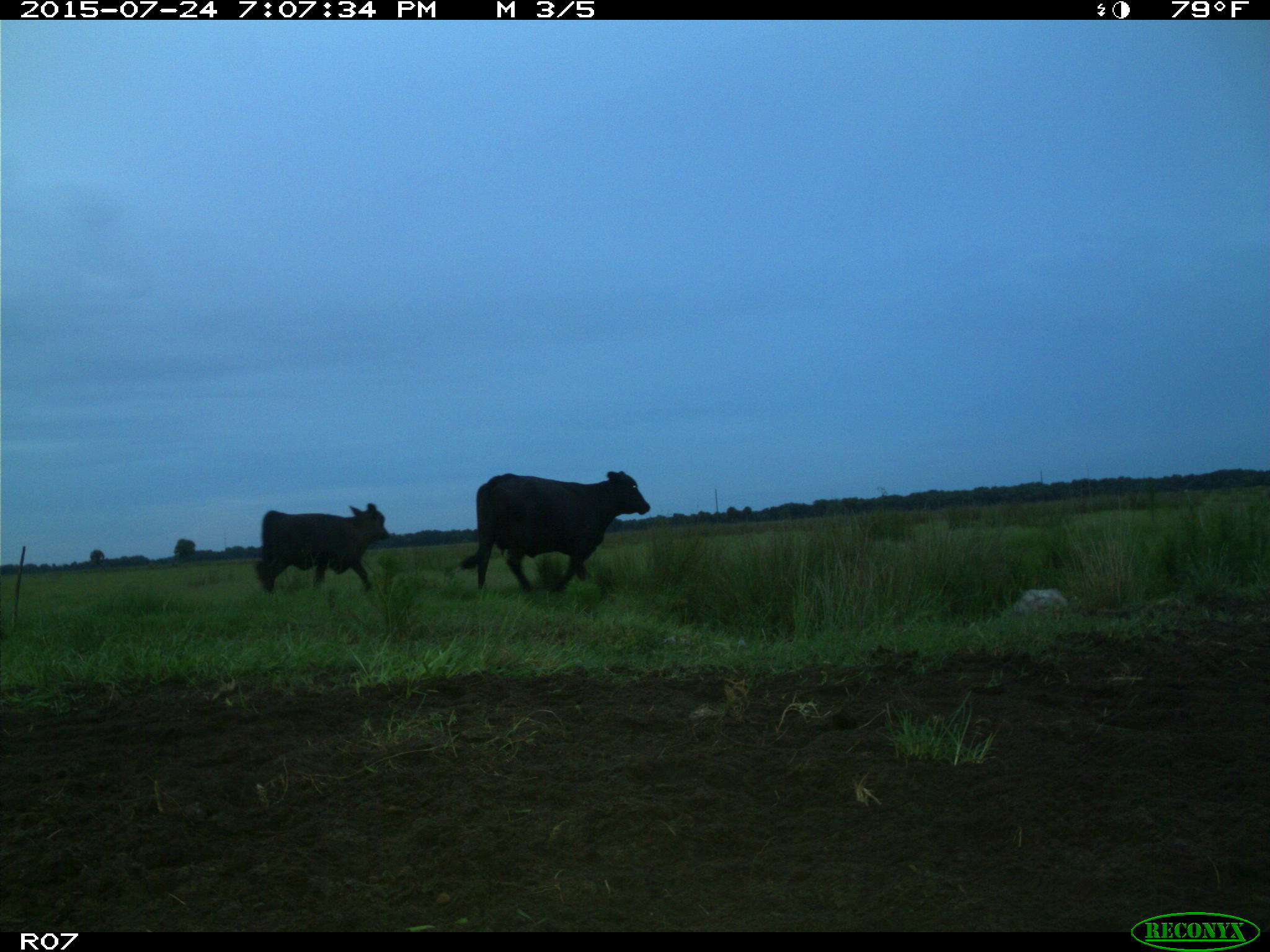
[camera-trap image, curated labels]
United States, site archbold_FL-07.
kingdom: Animalia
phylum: Chordata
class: Mammalia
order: Artiodactyla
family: Bovidae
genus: Bos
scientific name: Bos taurus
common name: domestic cow